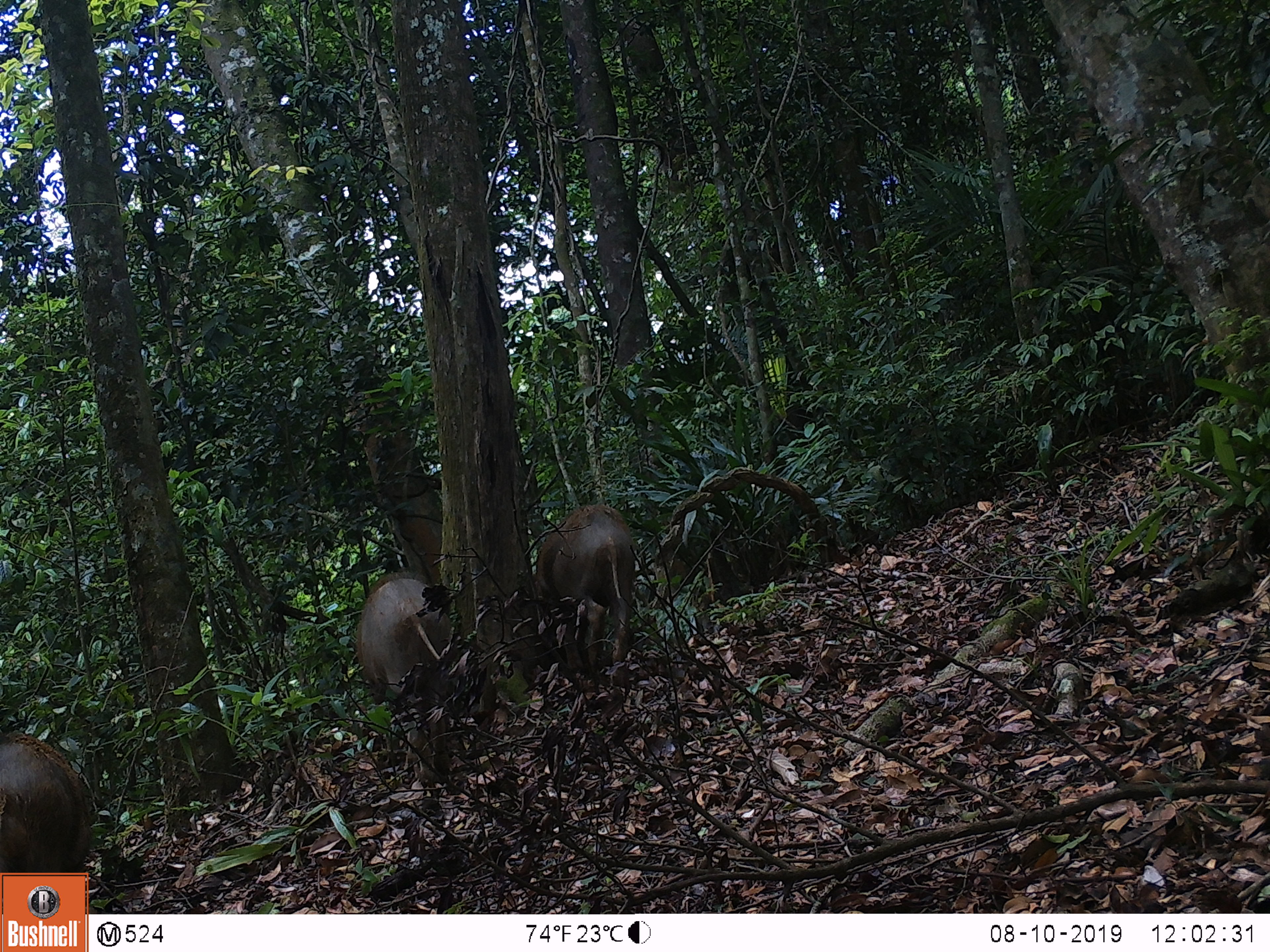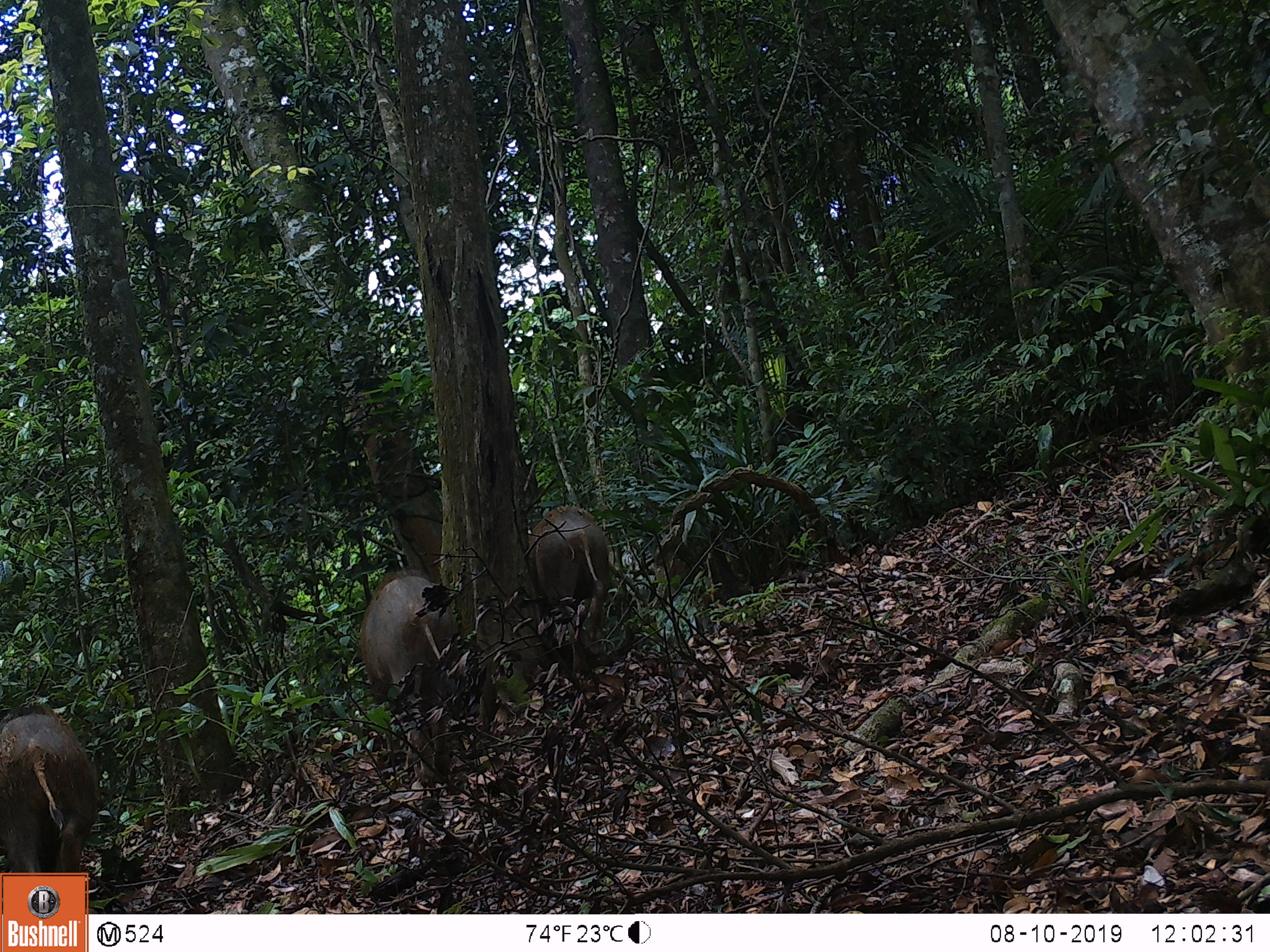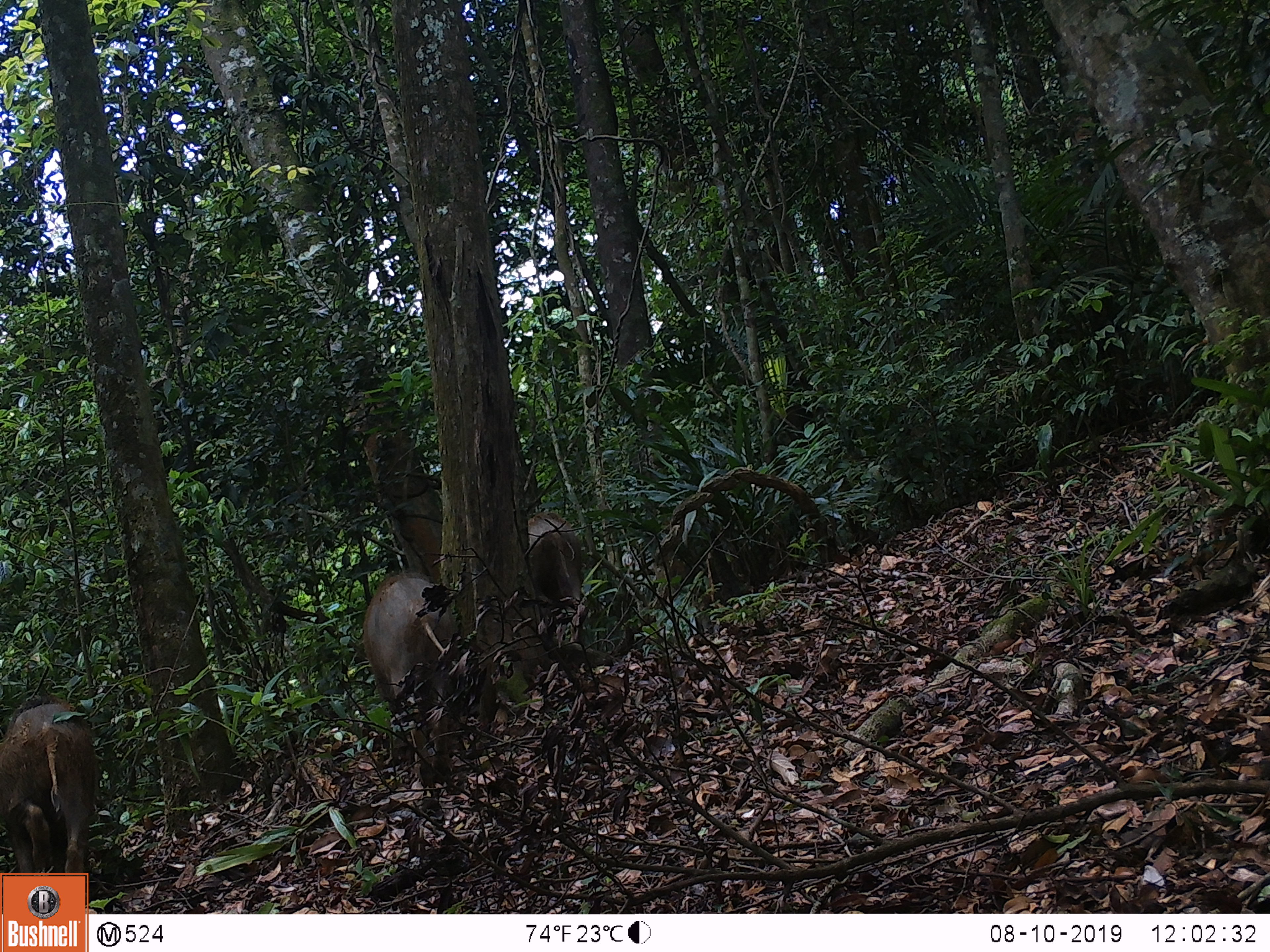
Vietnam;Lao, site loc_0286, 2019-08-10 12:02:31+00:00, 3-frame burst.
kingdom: Animalia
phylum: Chordata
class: Mammalia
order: Artiodactyla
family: Suidae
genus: Sus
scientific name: Sus scrofa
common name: eurasian wild pig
Eurasian wild pig (Sus scrofa). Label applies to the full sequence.